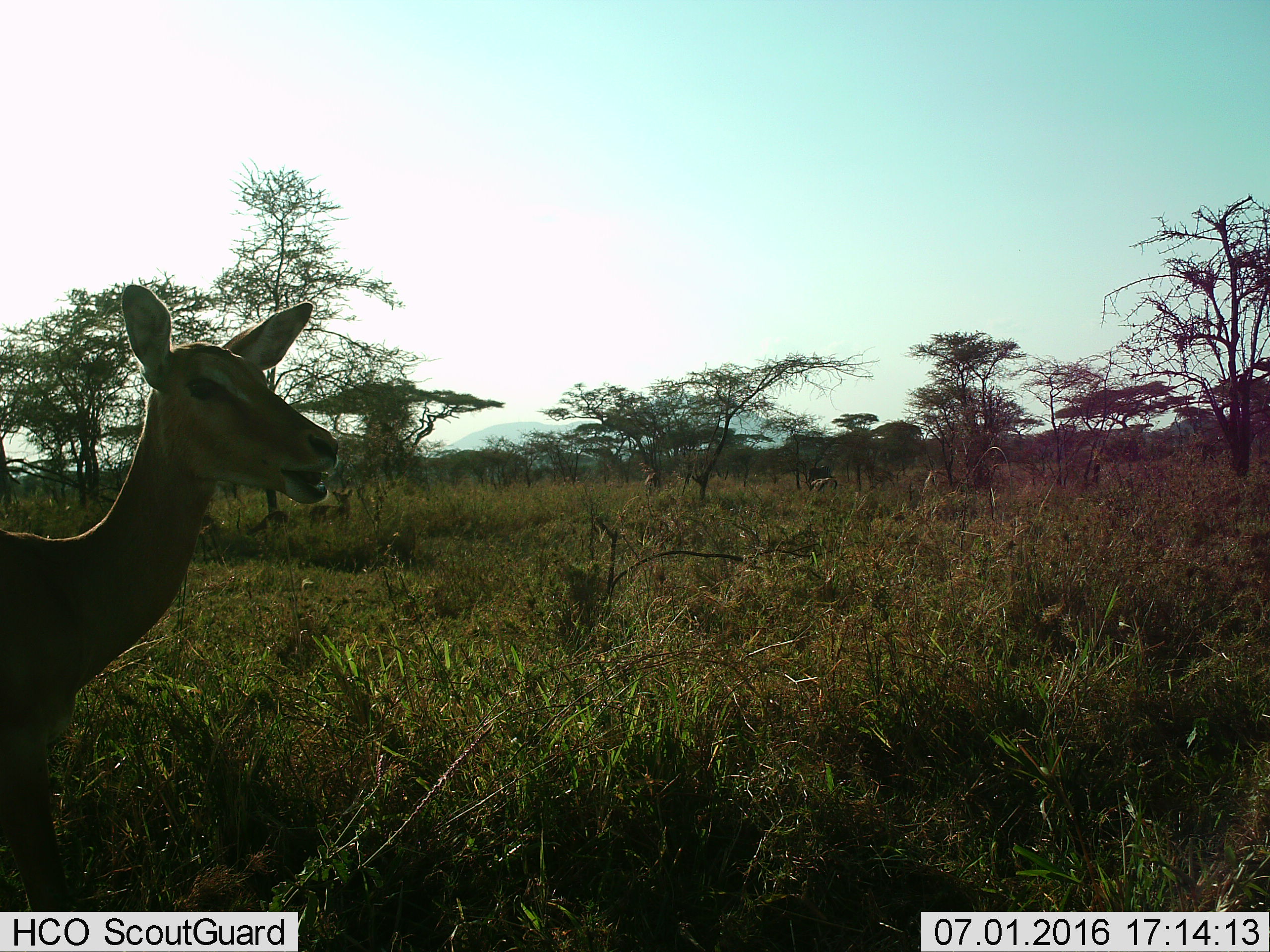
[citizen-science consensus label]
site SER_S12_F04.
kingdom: Animalia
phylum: Chordata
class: Mammalia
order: Artiodactyla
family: Bovidae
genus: Aepyceros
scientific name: Aepyceros melampus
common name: impala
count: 4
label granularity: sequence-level